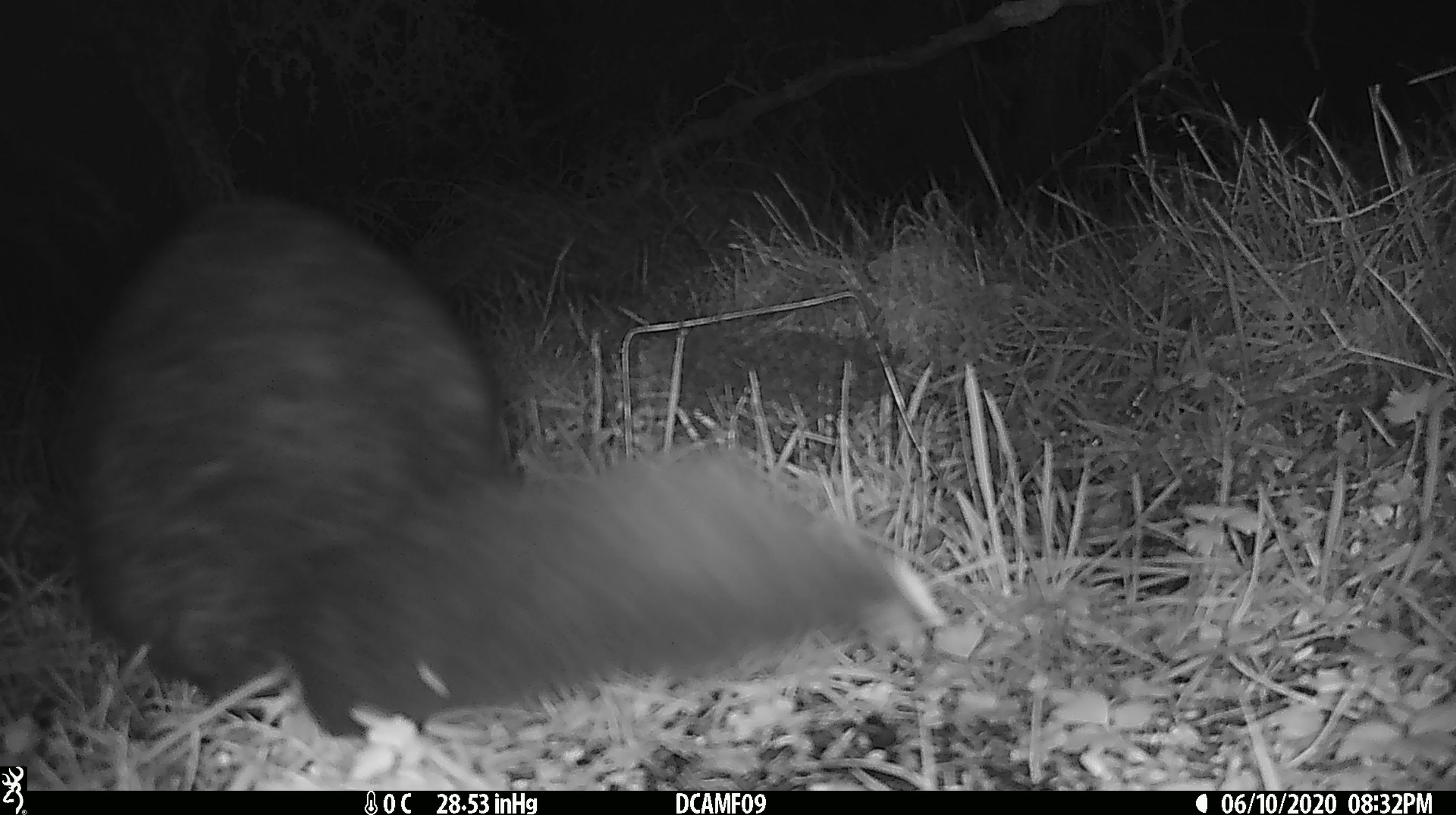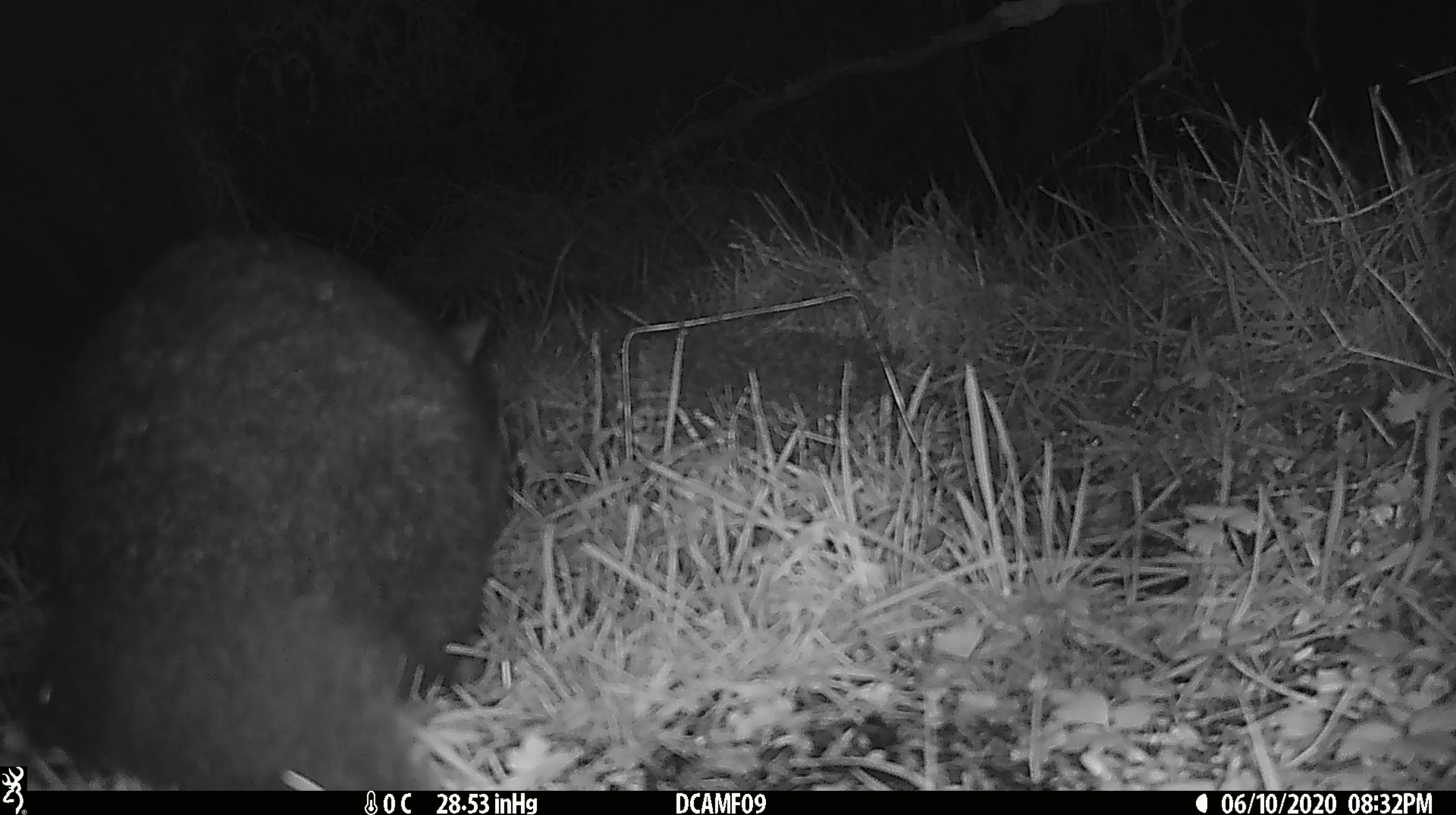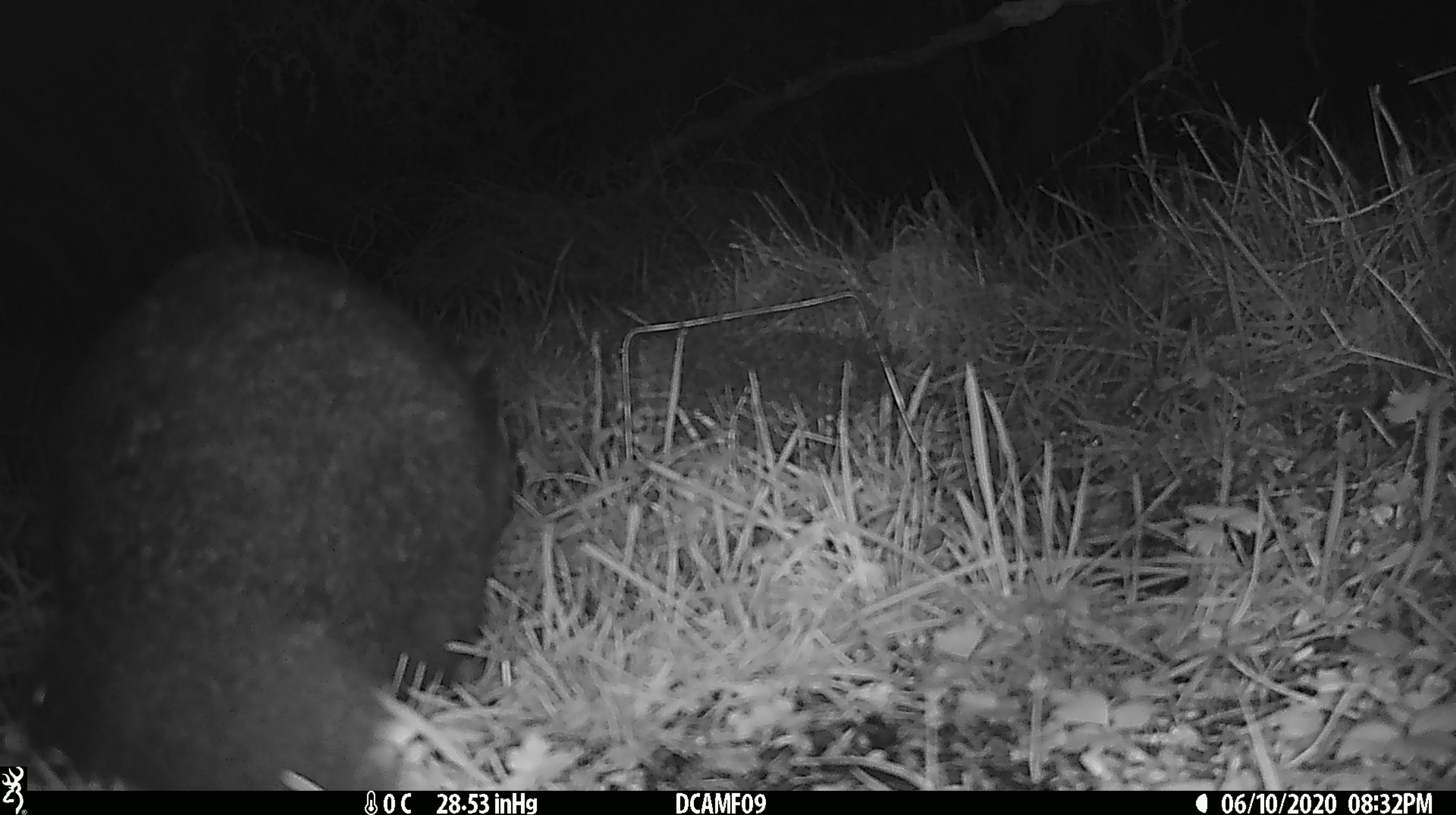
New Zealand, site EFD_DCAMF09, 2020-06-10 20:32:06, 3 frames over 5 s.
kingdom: Animalia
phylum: Chordata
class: Mammalia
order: Diprotodontia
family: Phalangeridae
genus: Trichosurus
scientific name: Trichosurus vulpecula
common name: common brushtail possum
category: possum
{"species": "possum (common brushtail possum) (Trichosurus vulpecula)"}